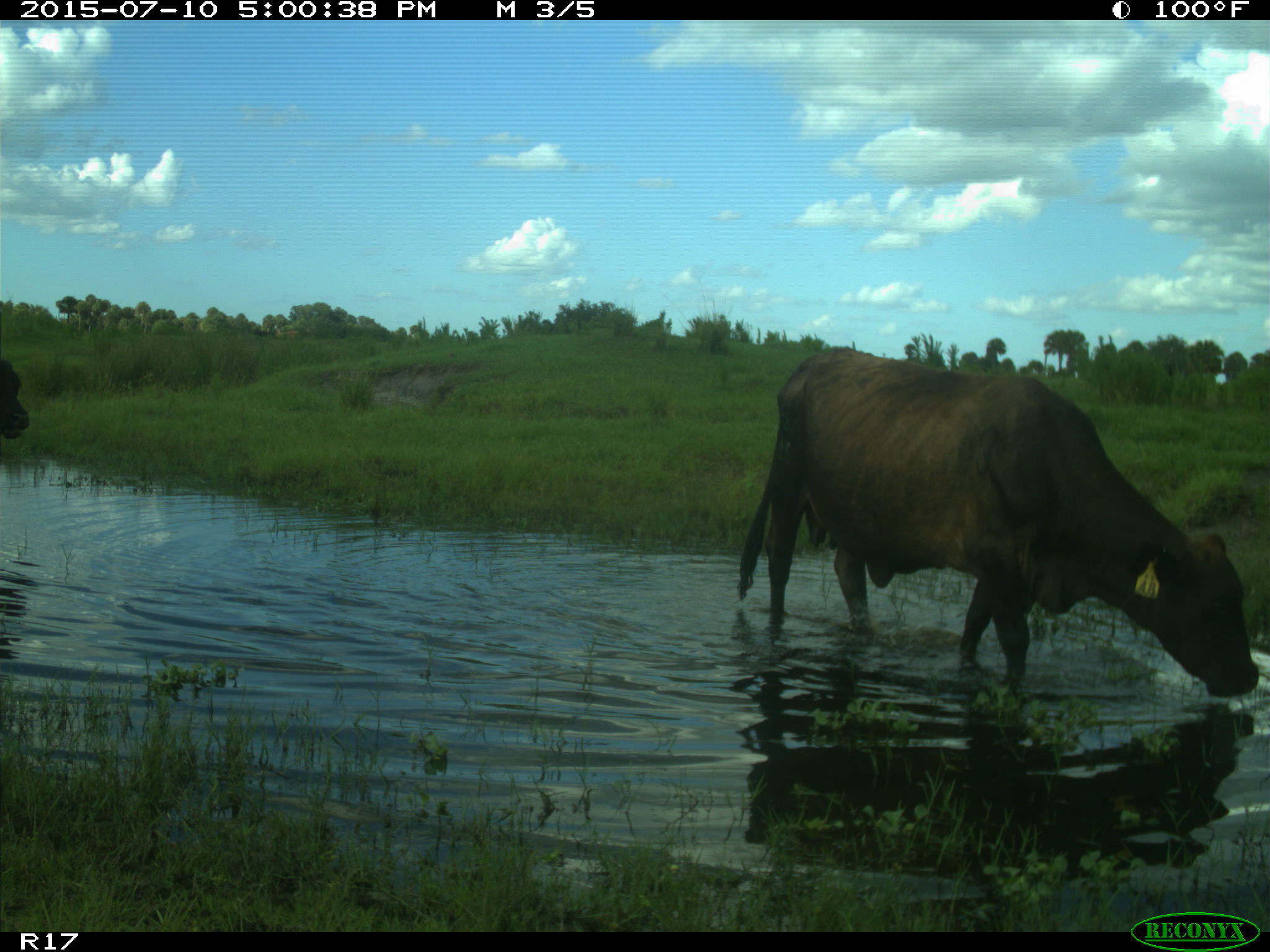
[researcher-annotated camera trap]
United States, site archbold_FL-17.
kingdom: Animalia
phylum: Chordata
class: Mammalia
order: Artiodactyla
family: Bovidae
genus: Bos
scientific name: Bos taurus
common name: domestic cow